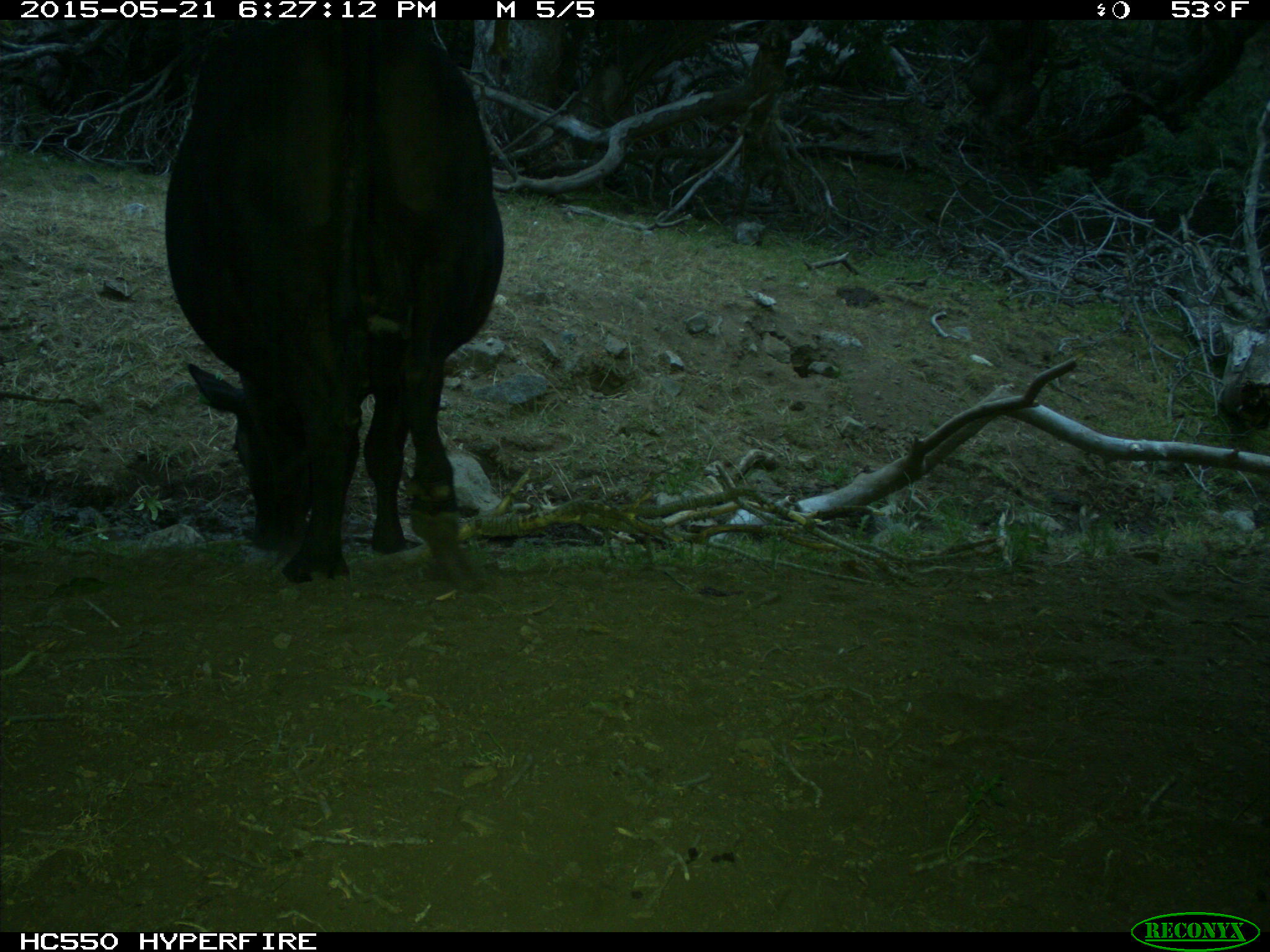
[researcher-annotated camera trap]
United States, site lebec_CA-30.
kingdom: Animalia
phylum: Chordata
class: Mammalia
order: Artiodactyla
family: Bovidae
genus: Bos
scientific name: Bos taurus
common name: domestic cow